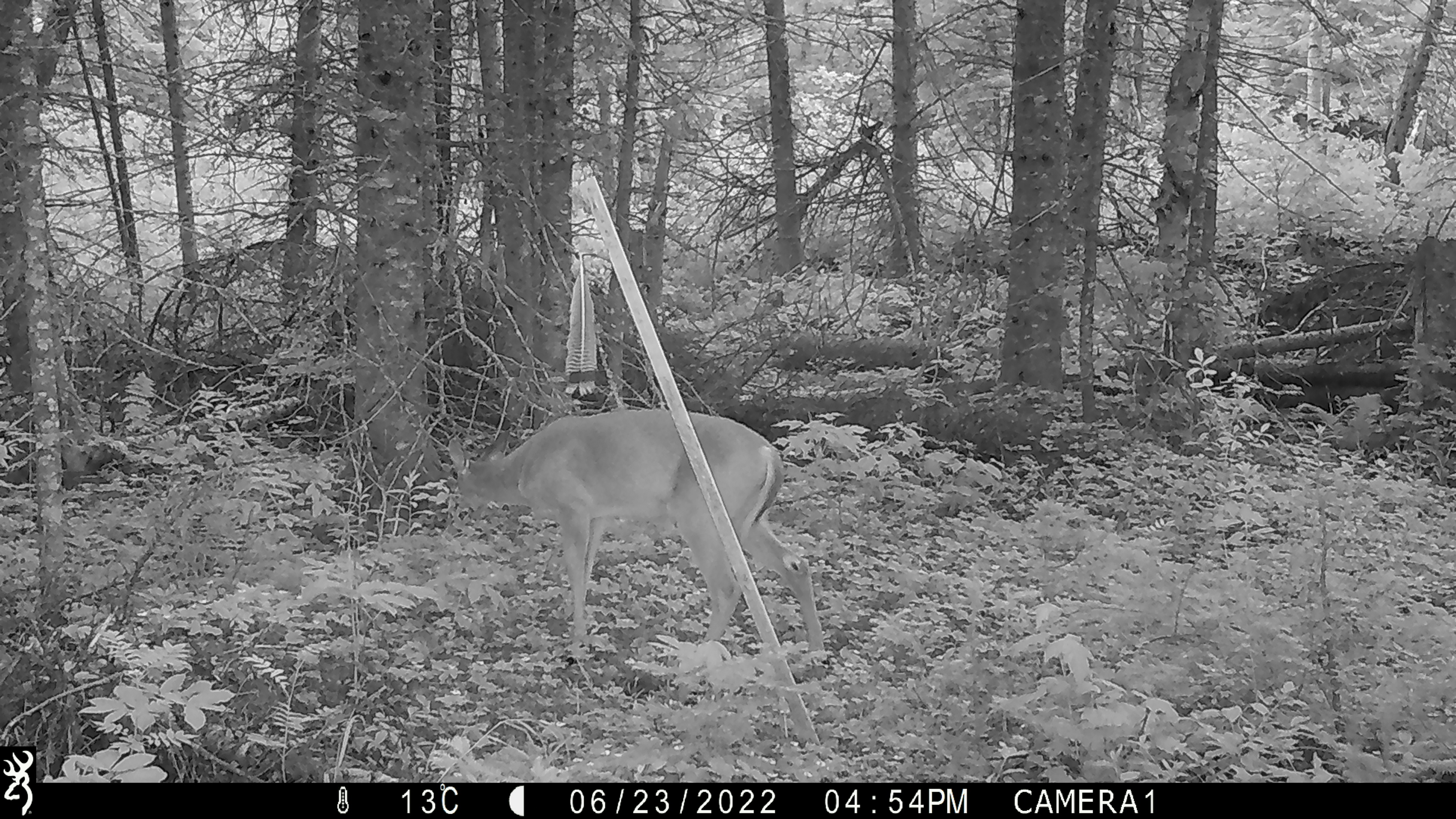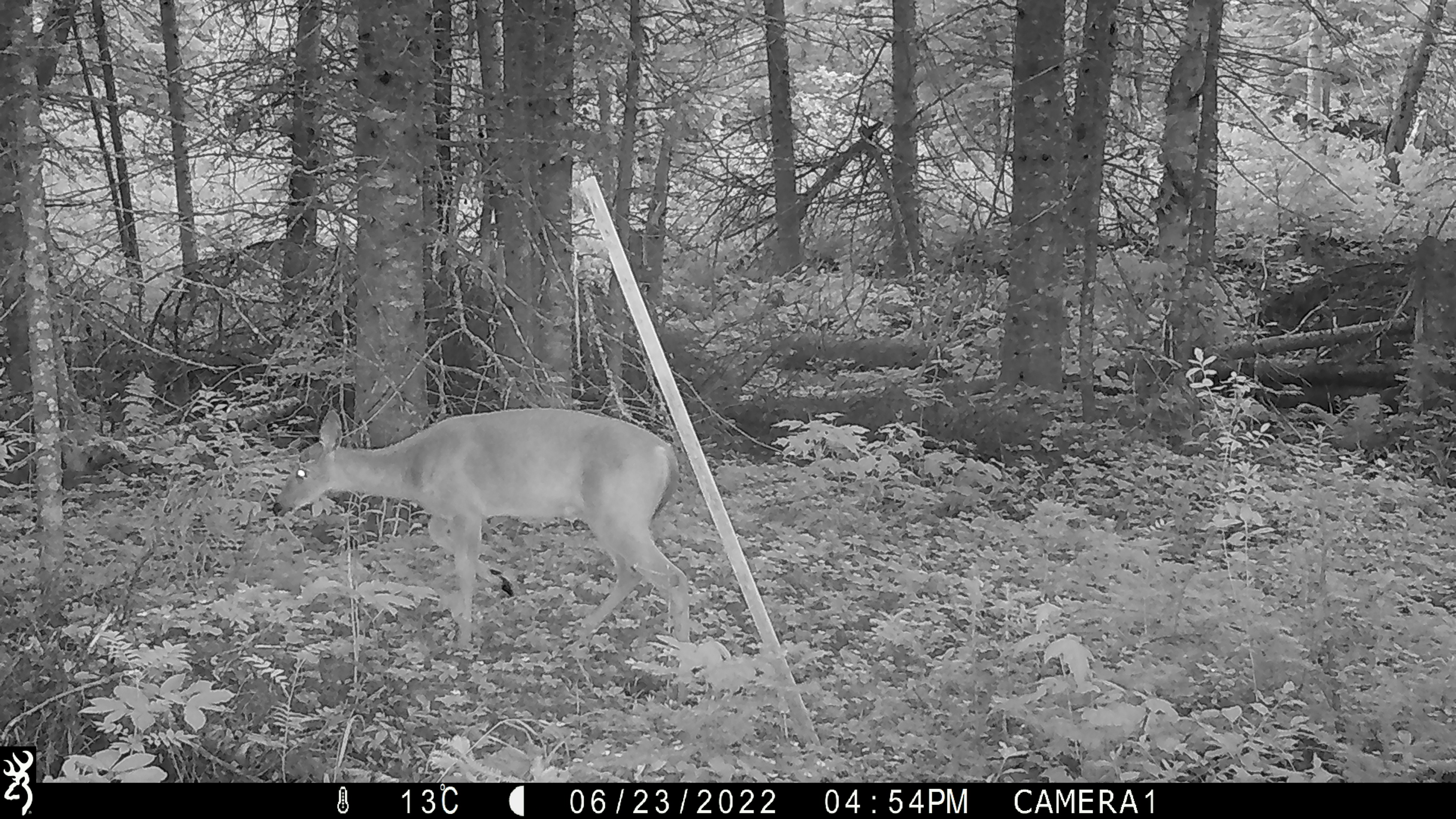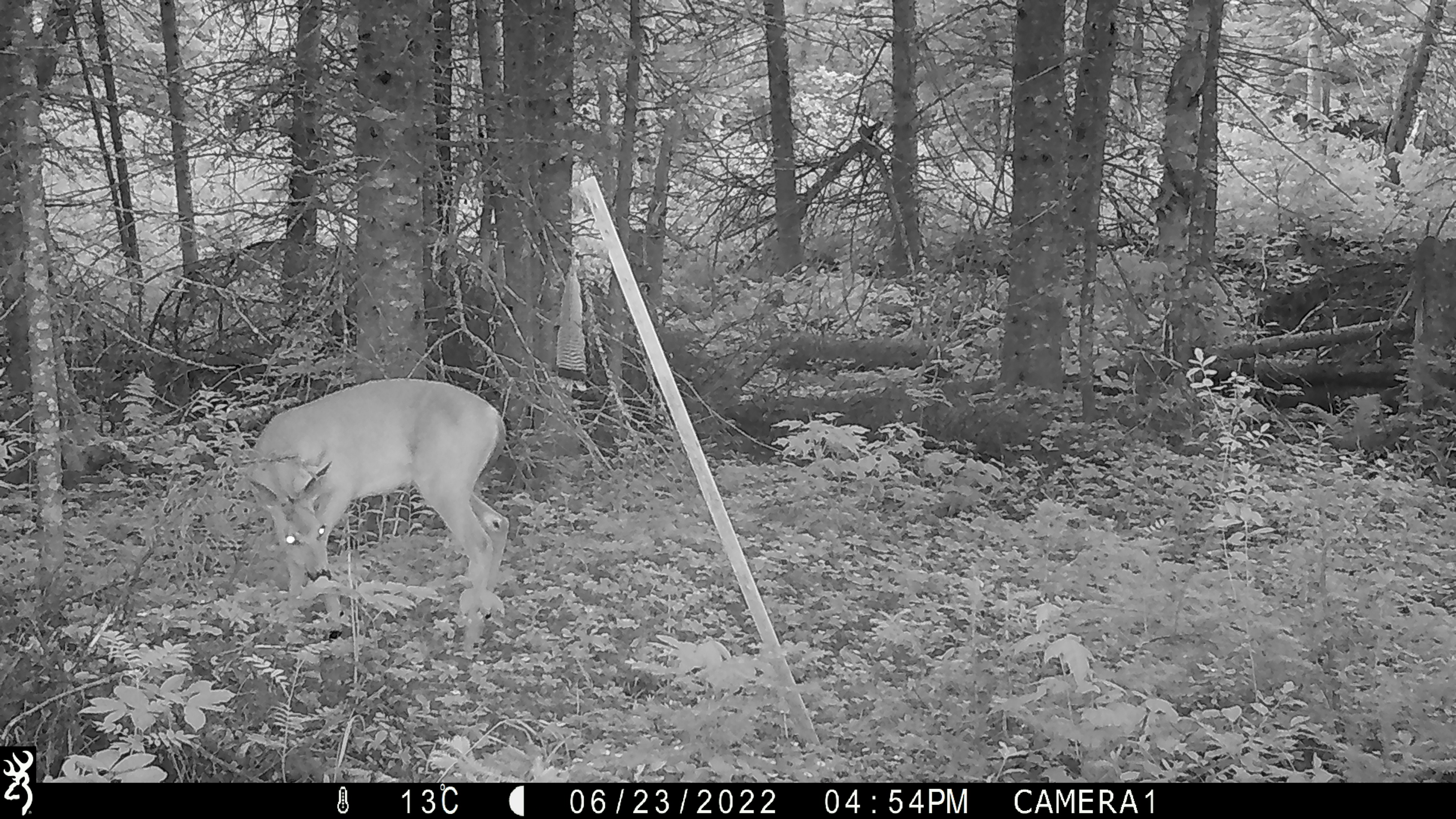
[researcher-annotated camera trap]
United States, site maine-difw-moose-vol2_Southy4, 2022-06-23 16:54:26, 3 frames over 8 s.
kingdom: Animalia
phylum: Chordata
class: Mammalia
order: Artiodactyla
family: Cervidae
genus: Odocoileus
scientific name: Odocoileus virginianus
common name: white-tailed deer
White-tailed deer (Odocoileus virginianus).